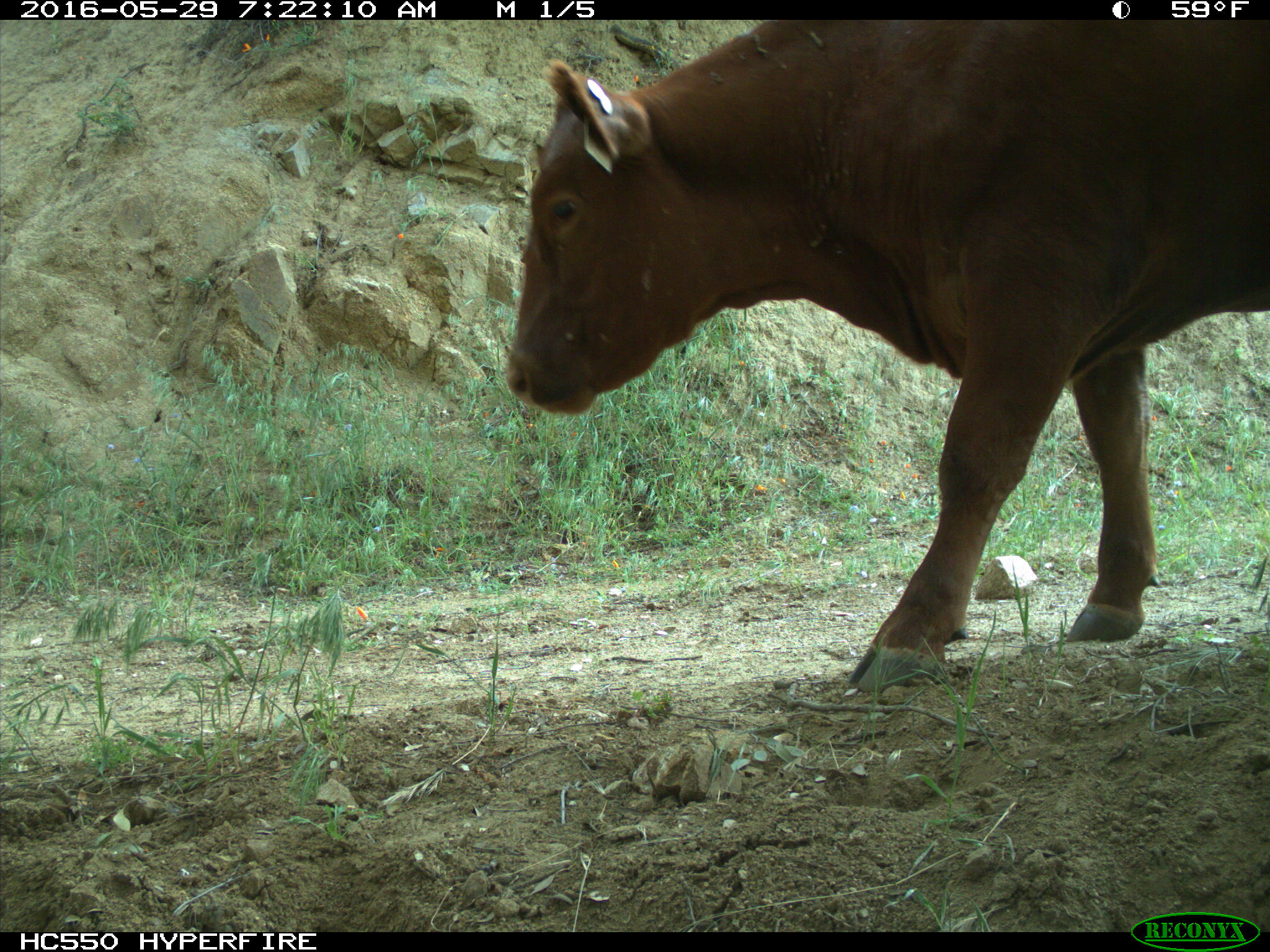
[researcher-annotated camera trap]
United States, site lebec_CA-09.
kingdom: Animalia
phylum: Chordata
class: Mammalia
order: Artiodactyla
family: Bovidae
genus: Bos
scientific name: Bos taurus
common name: domestic cow